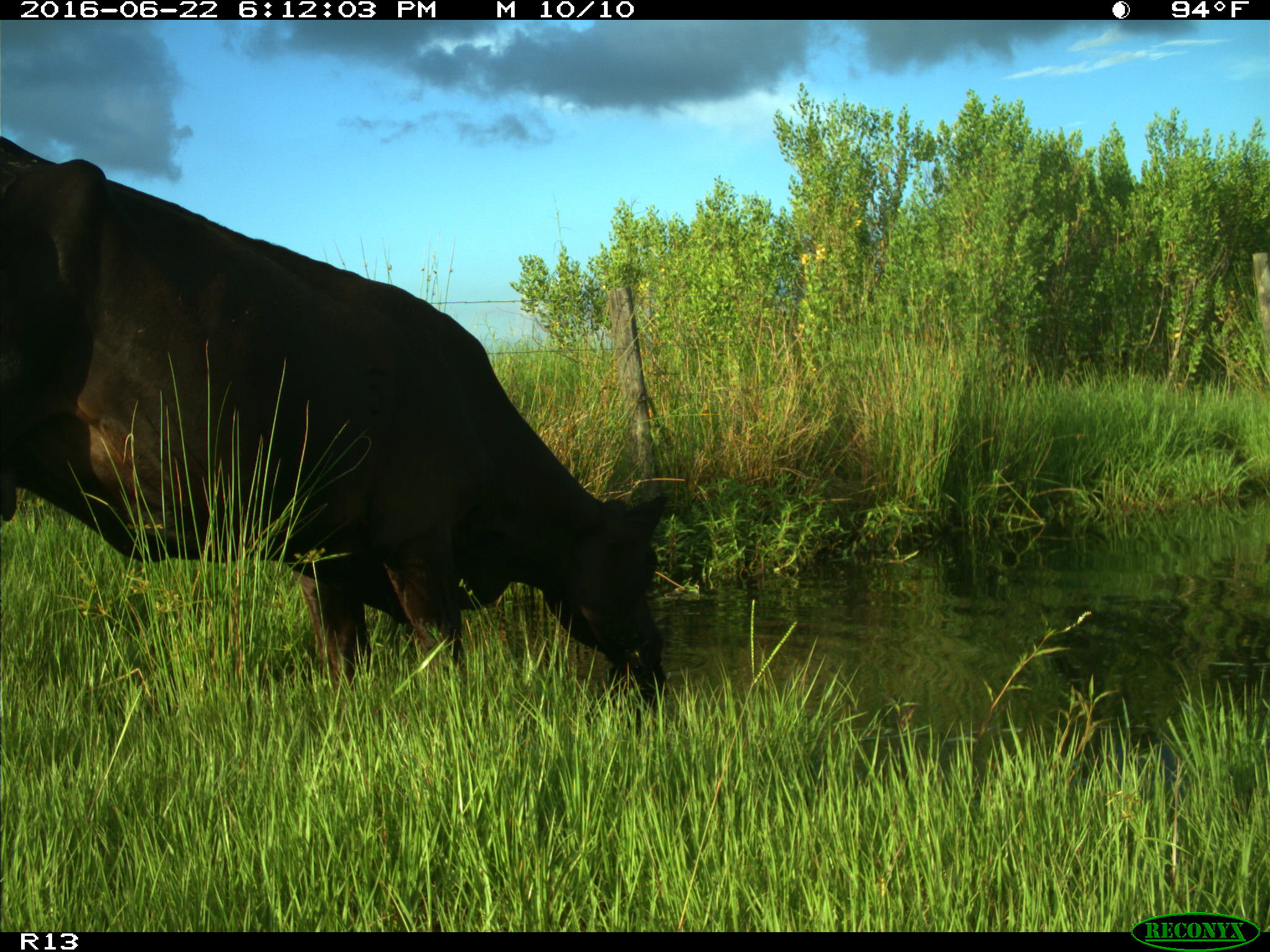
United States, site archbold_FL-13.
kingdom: Animalia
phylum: Chordata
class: Mammalia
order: Artiodactyla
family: Bovidae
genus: Bos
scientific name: Bos taurus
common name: domestic cow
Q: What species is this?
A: Bos taurus (domestic cow).